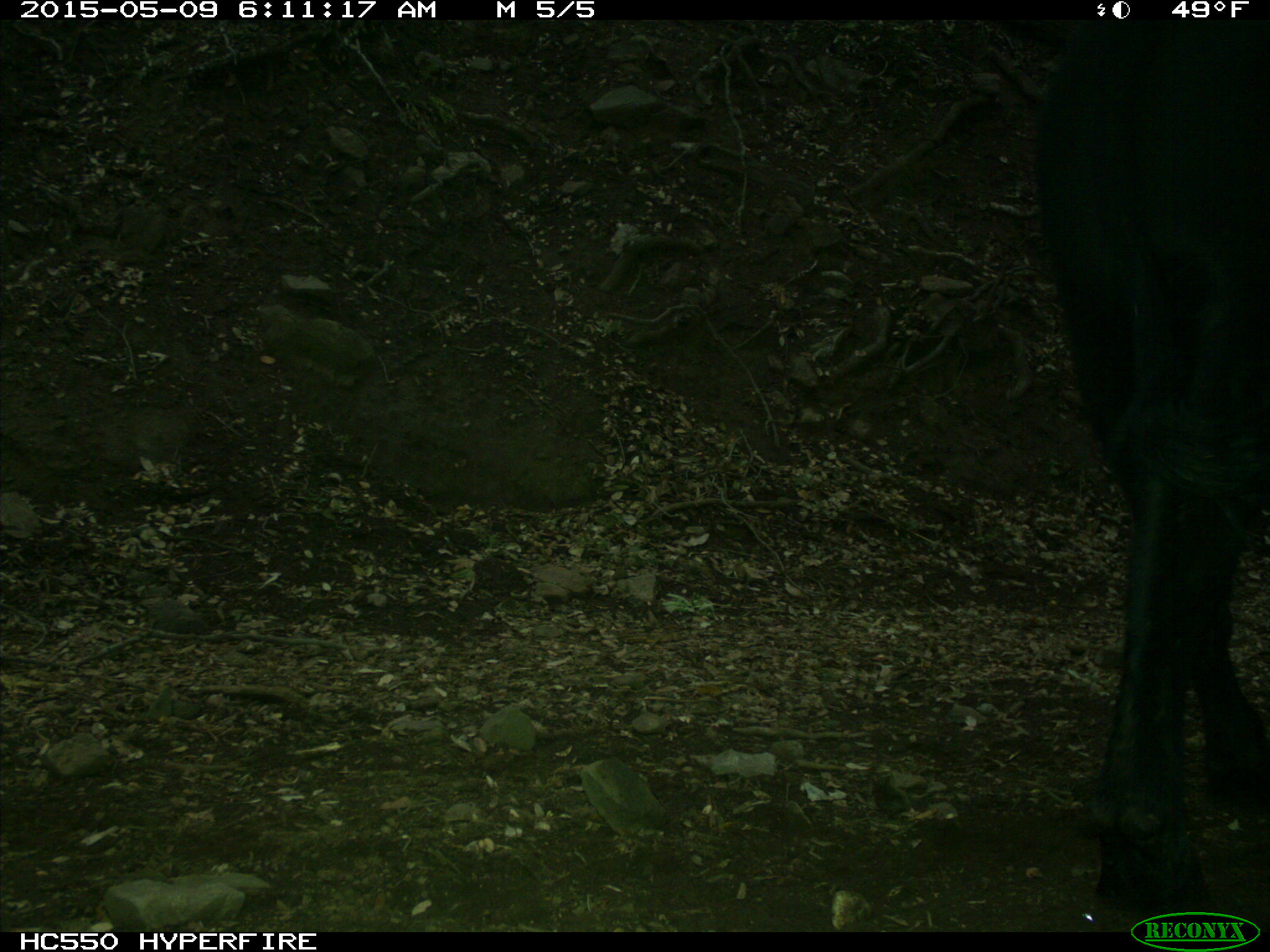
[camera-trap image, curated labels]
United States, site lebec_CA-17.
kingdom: Animalia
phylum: Chordata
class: Mammalia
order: Artiodactyla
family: Bovidae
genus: Bos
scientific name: Bos taurus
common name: domestic cow